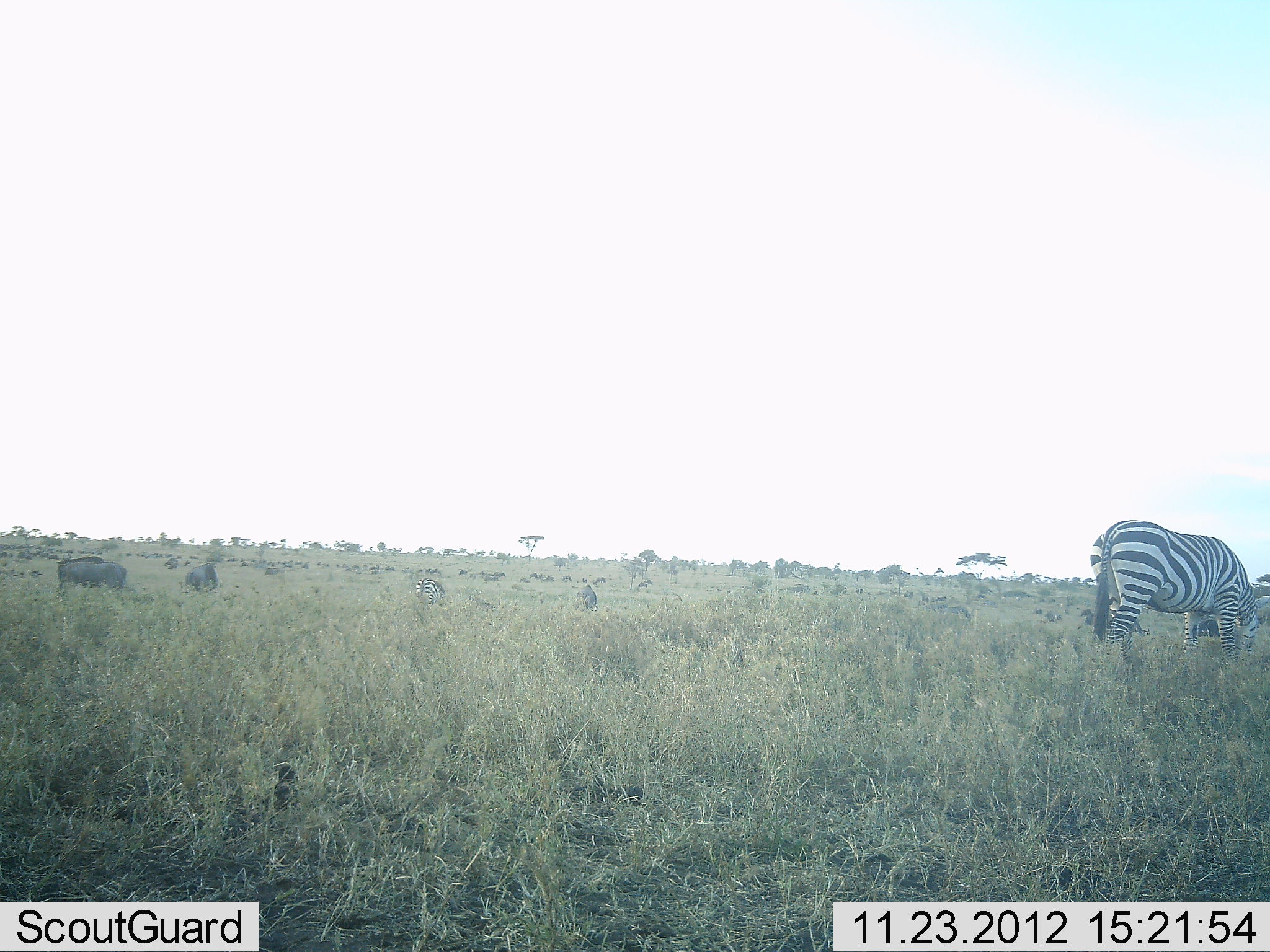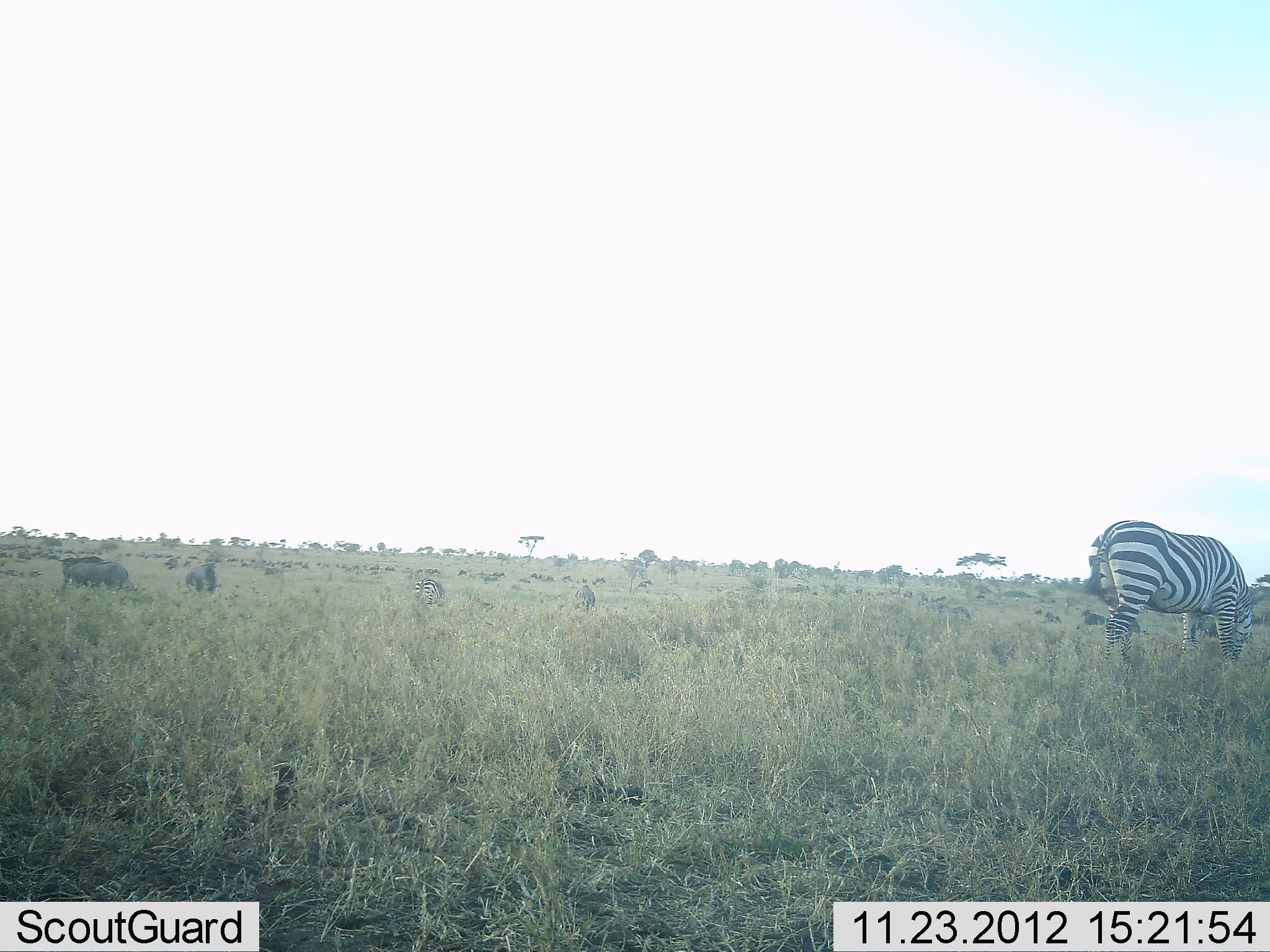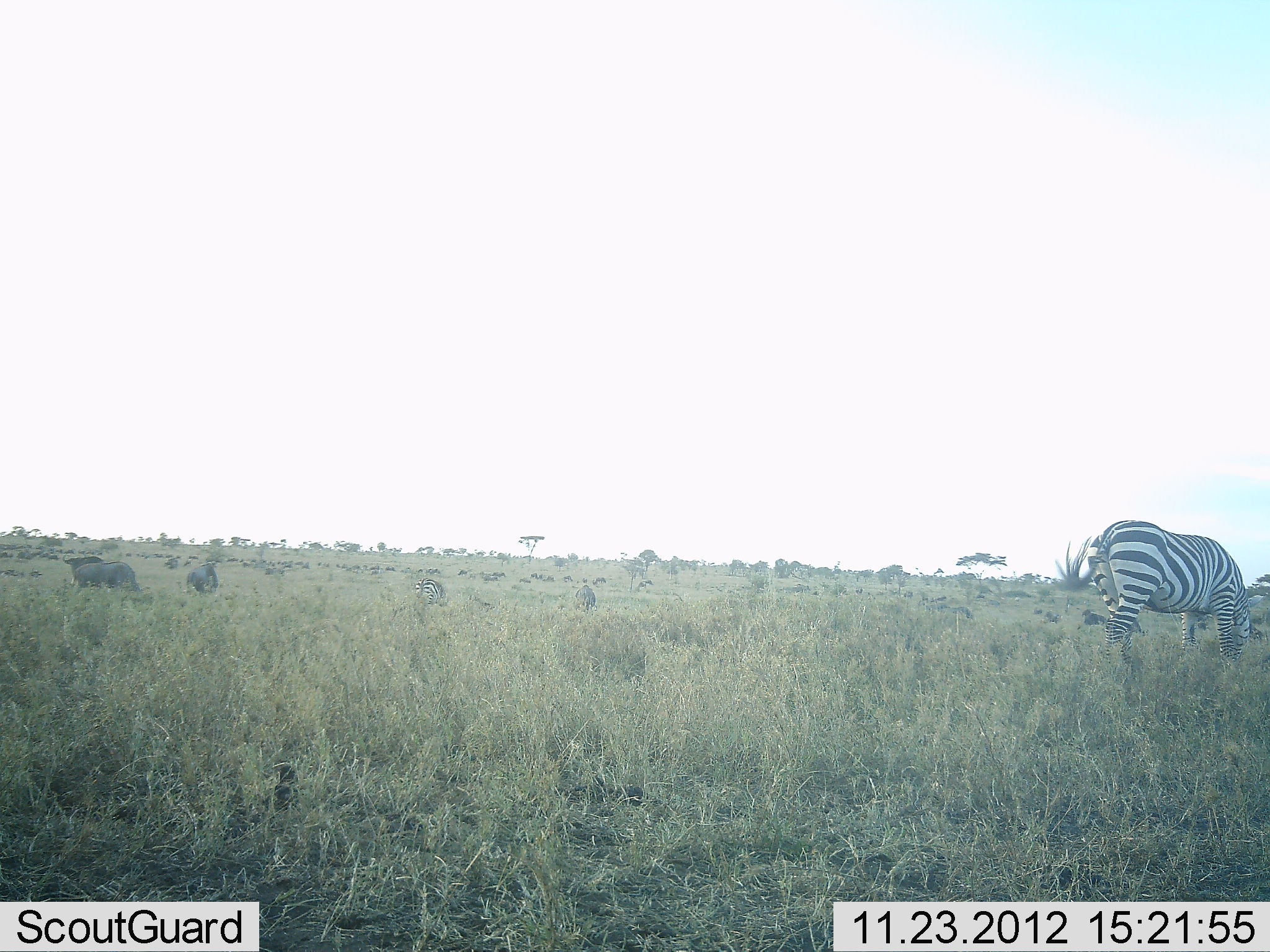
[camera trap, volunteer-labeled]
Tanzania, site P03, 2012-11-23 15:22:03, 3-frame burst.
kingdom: Animalia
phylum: Chordata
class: Mammalia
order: Artiodactyla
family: Bovidae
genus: Connochaetes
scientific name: Connochaetes taurinus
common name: blue wildebeest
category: wildebeest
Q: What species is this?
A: Wildebeest (blue wildebeest) (Connochaetes taurinus).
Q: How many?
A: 5.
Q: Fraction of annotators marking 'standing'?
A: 50%.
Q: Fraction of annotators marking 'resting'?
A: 10%.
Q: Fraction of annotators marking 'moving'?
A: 30%.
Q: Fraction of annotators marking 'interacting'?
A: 10%.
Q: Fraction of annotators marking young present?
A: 0%.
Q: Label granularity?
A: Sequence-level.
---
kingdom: Animalia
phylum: Chordata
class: Mammalia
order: Perissodactyla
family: Equidae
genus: Equus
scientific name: Equus quagga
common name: plains zebra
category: zebra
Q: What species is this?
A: Zebra (plains zebra) (Equus quagga).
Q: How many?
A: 2.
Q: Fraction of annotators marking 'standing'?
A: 37%.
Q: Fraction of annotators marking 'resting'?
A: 0%.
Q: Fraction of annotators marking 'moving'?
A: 0%.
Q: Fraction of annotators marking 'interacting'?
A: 0%.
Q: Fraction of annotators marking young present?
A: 0%.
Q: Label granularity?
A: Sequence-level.